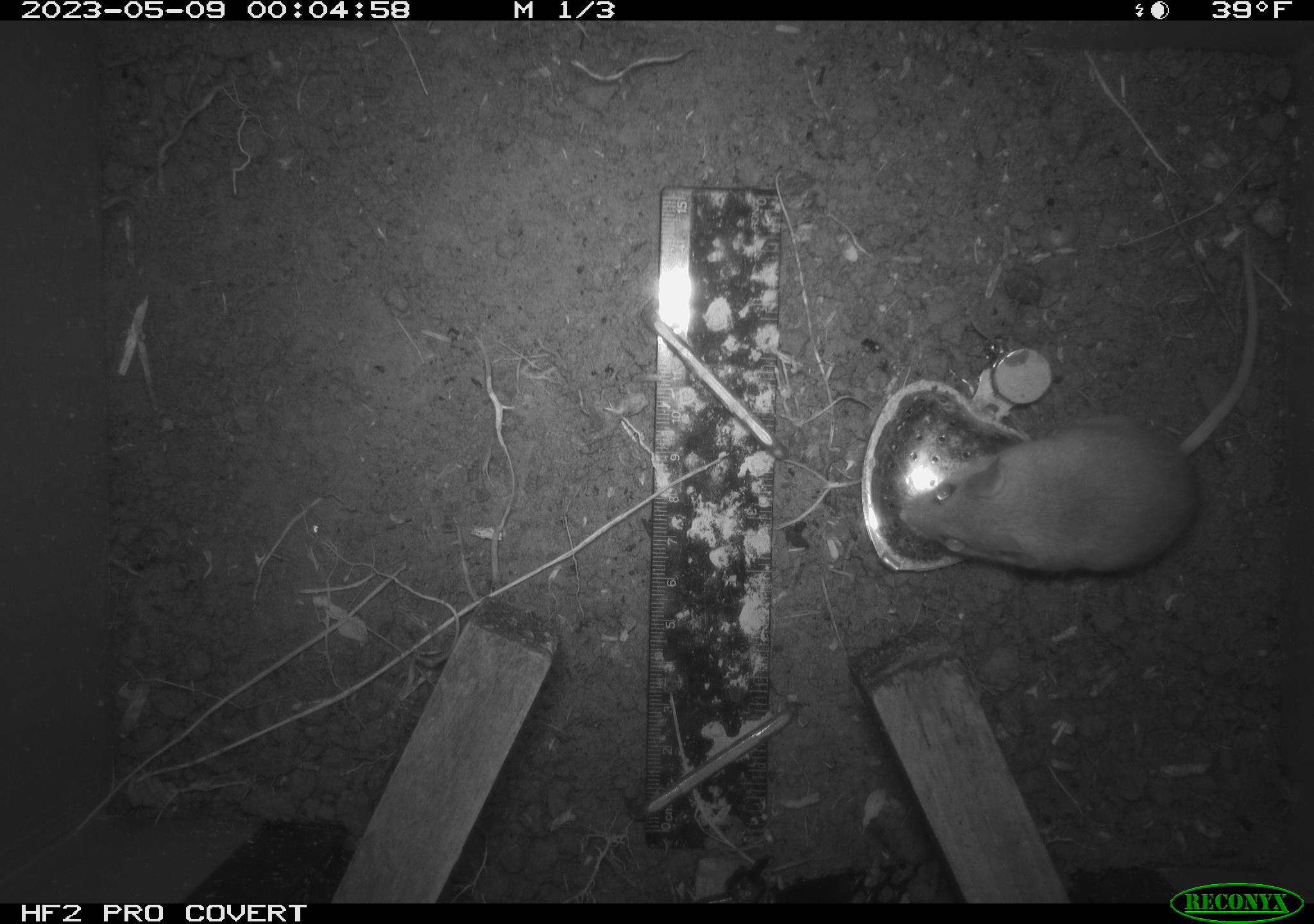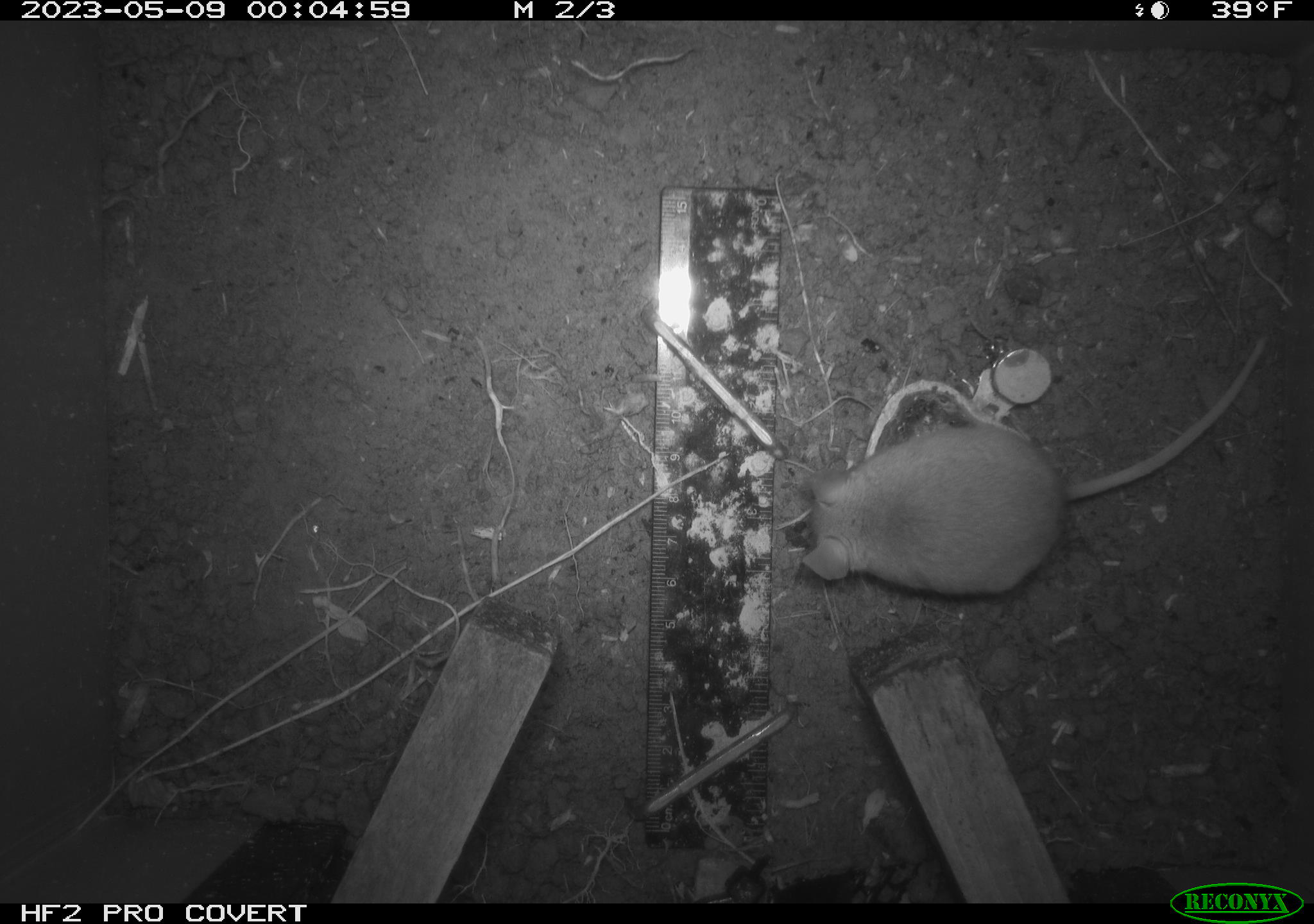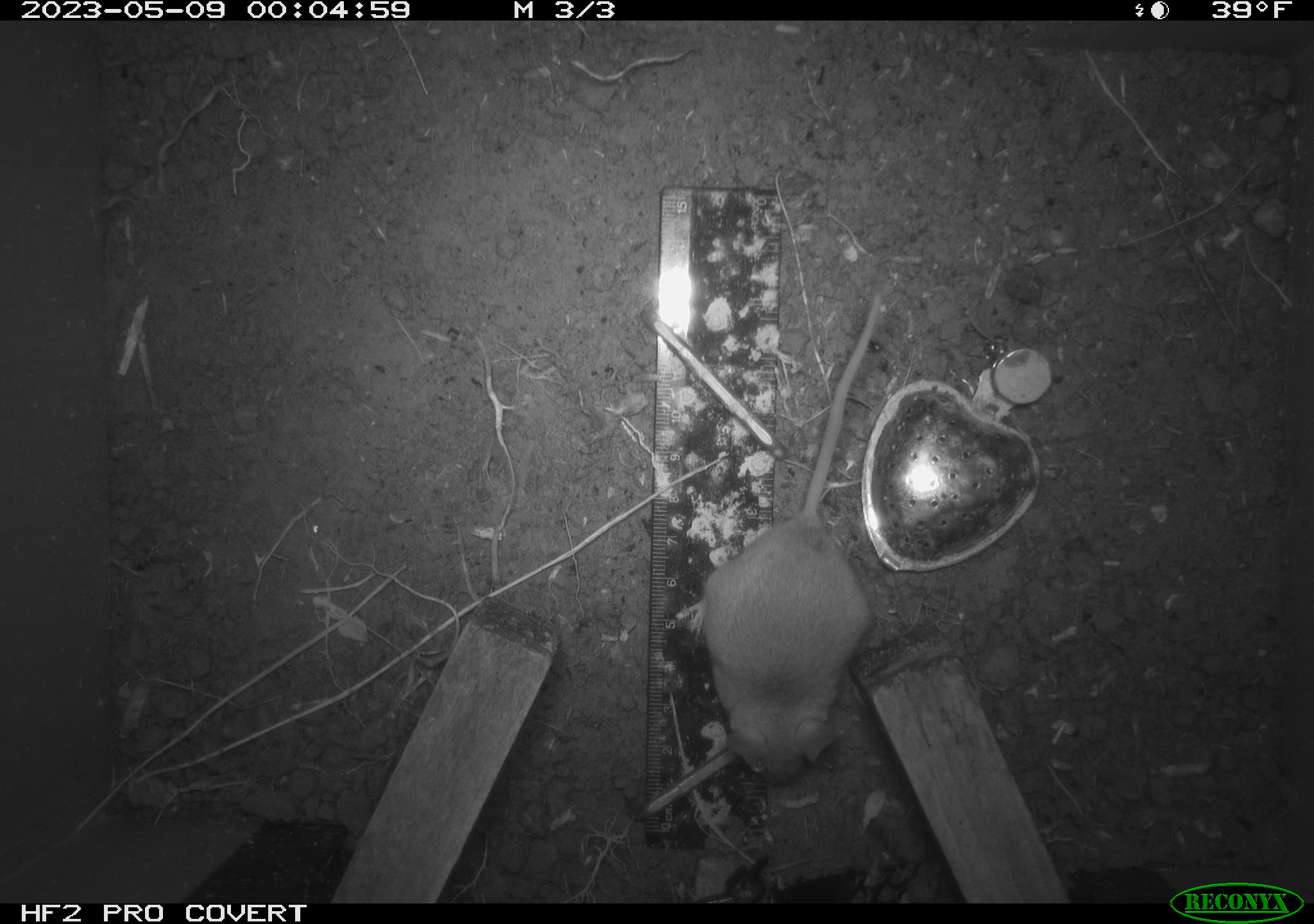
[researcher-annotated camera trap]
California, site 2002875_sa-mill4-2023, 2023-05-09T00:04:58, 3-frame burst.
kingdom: Animalia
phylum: Chordata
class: Mammalia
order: Rodentia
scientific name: Rodentia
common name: mouse species